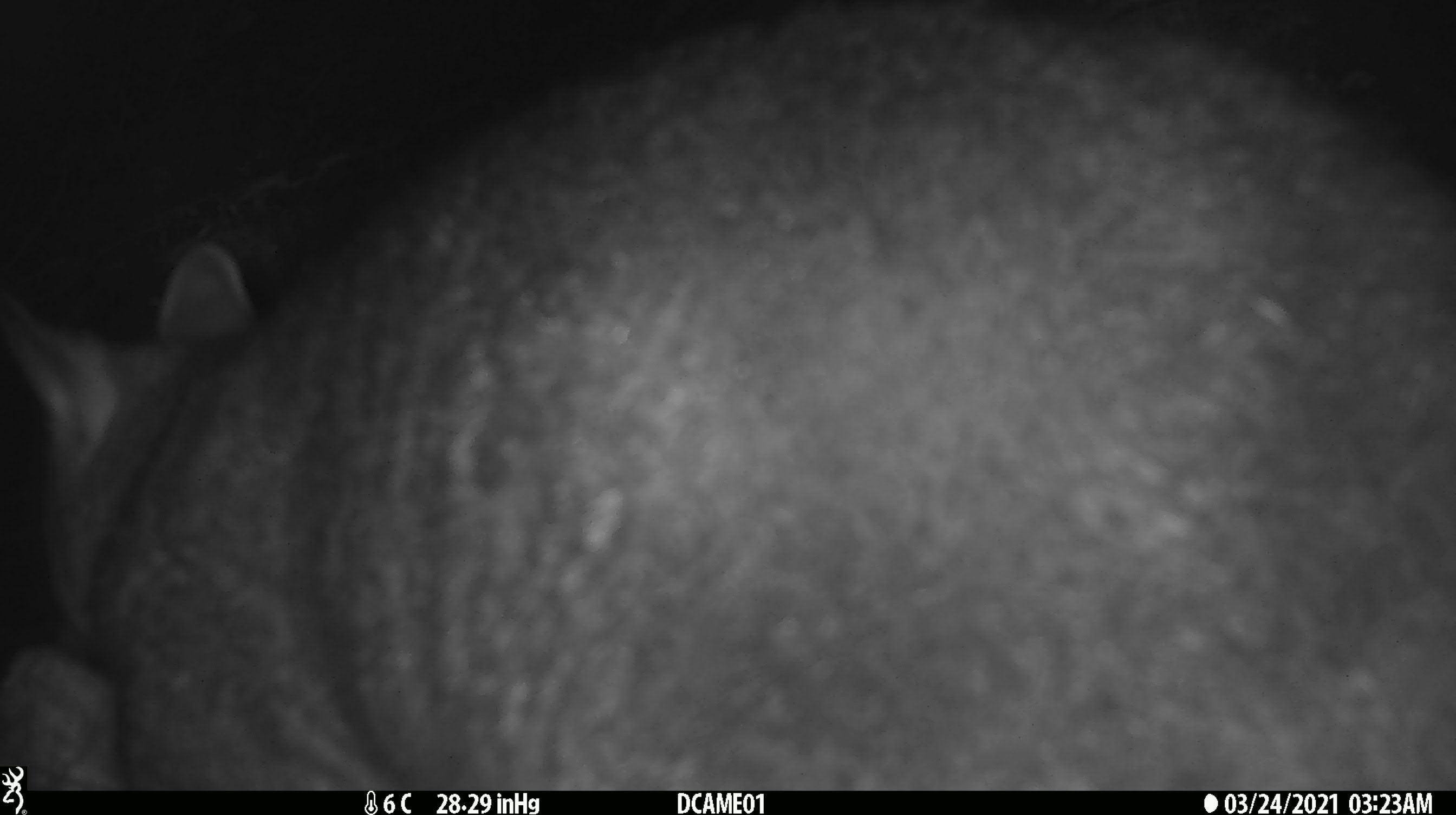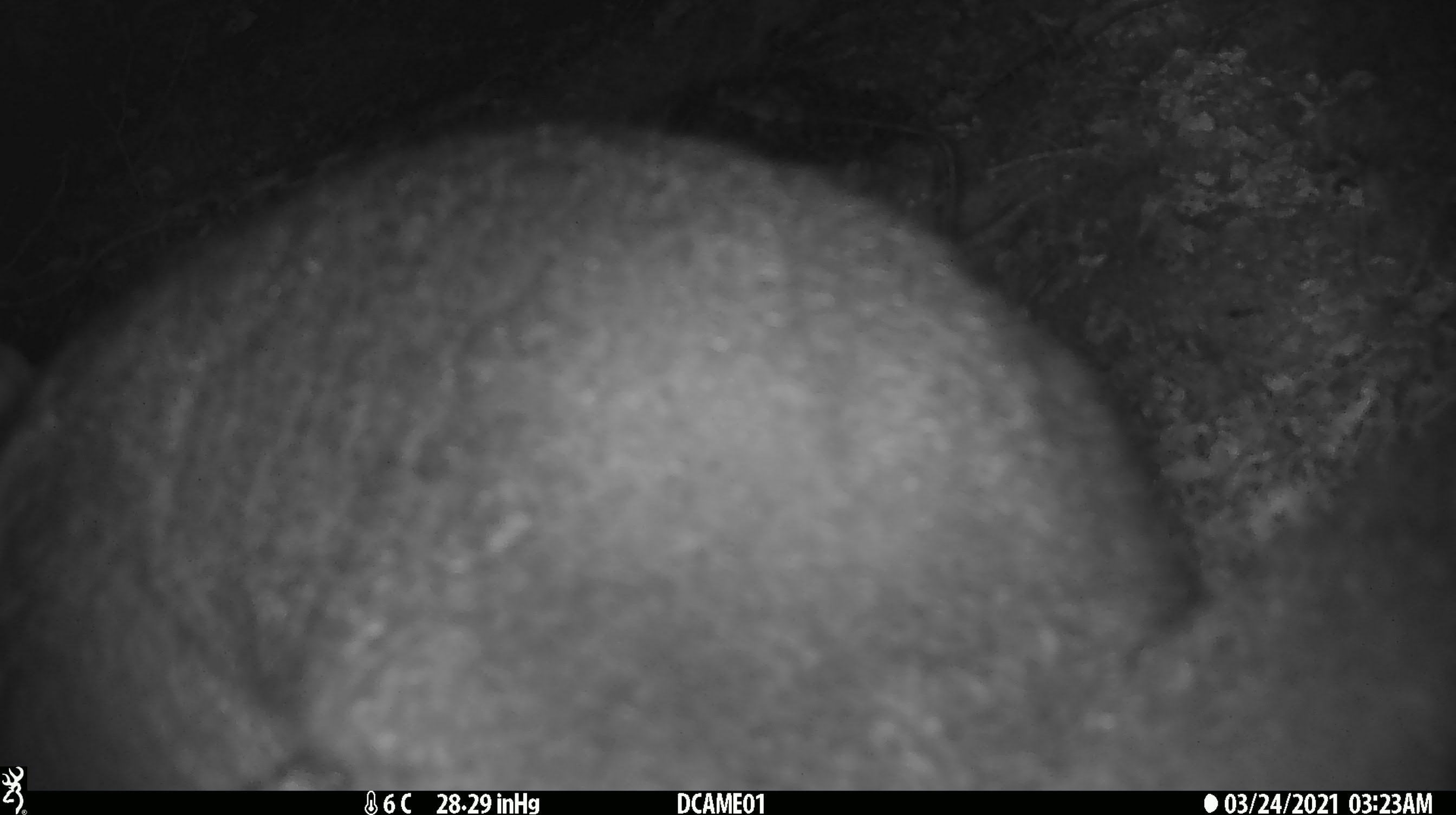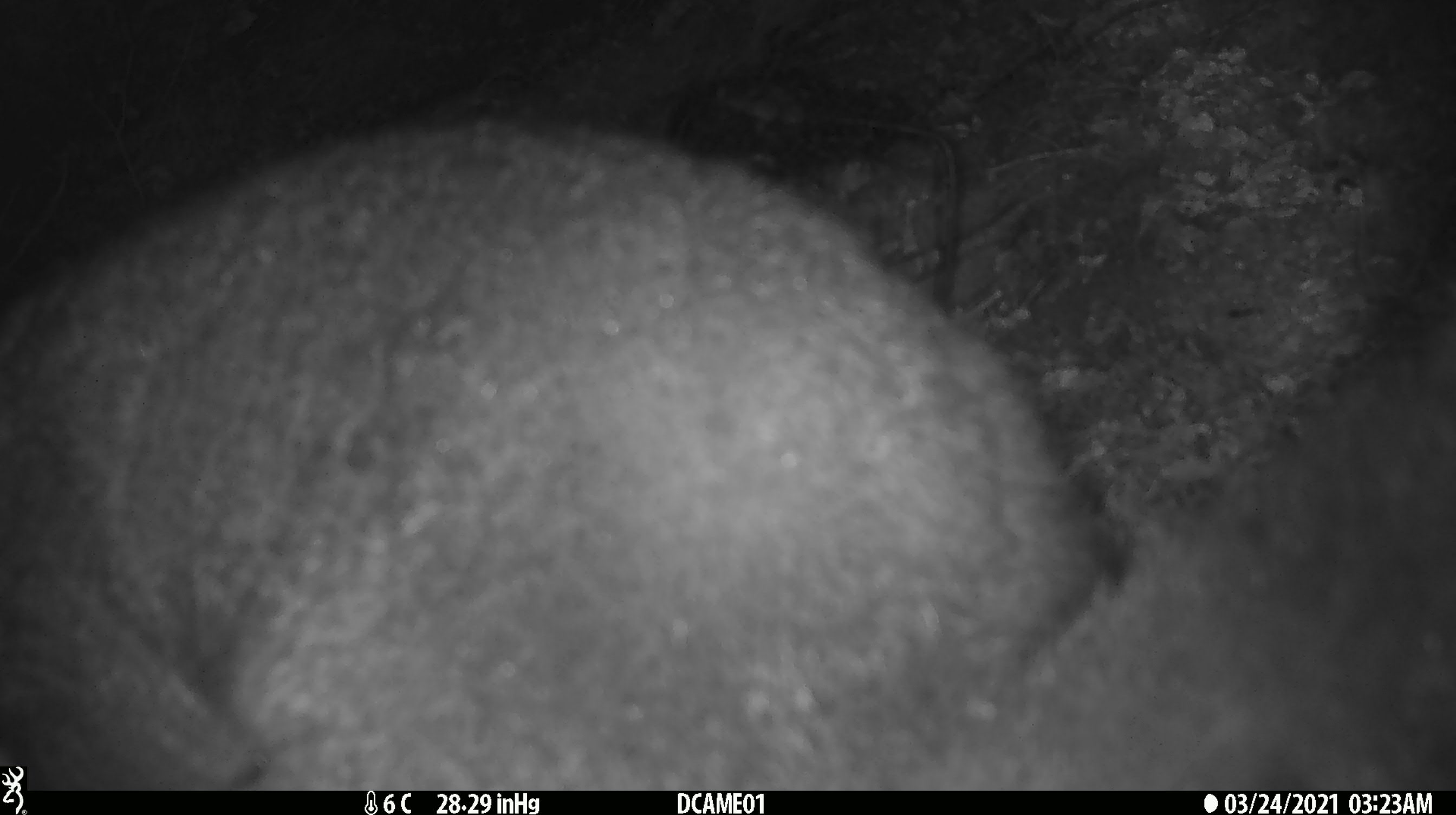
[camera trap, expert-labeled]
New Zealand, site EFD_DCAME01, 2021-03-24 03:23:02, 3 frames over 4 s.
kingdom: Animalia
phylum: Chordata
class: Mammalia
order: Diprotodontia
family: Phalangeridae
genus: Trichosurus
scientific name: Trichosurus vulpecula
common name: common brushtail possum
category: possum